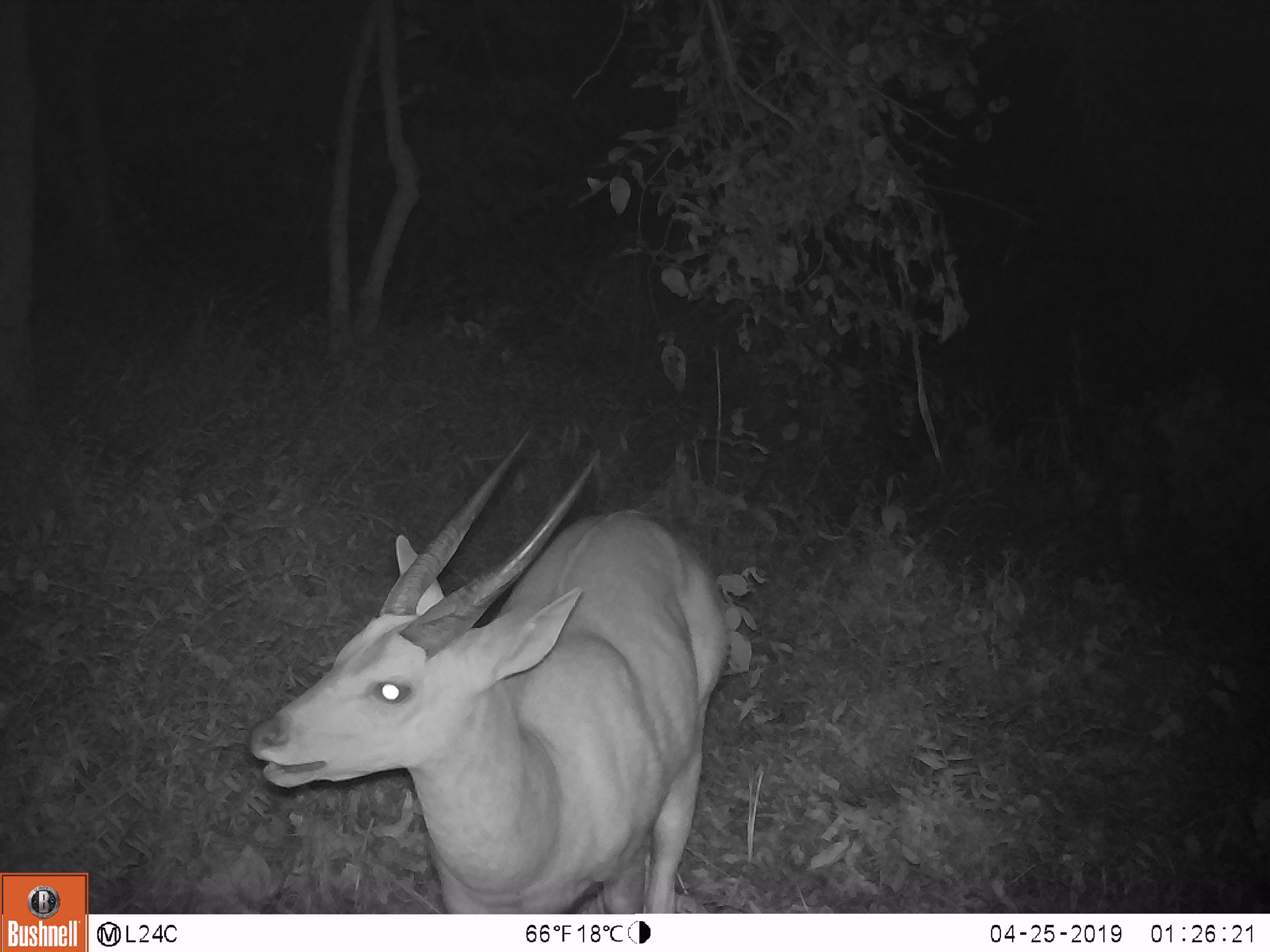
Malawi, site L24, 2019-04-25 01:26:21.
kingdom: Animalia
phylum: Chordata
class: Mammalia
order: Artiodactyla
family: Bovidae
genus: Tragelaphus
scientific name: Tragelaphus sylvaticus sylvaticus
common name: cape bushbuck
Cape bushbuck (Tragelaphus sylvaticus sylvaticus), count 1.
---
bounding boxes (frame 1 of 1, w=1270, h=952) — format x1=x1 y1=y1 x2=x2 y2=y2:
cape bushbuck: x1=228 y1=416 x2=747 y2=907